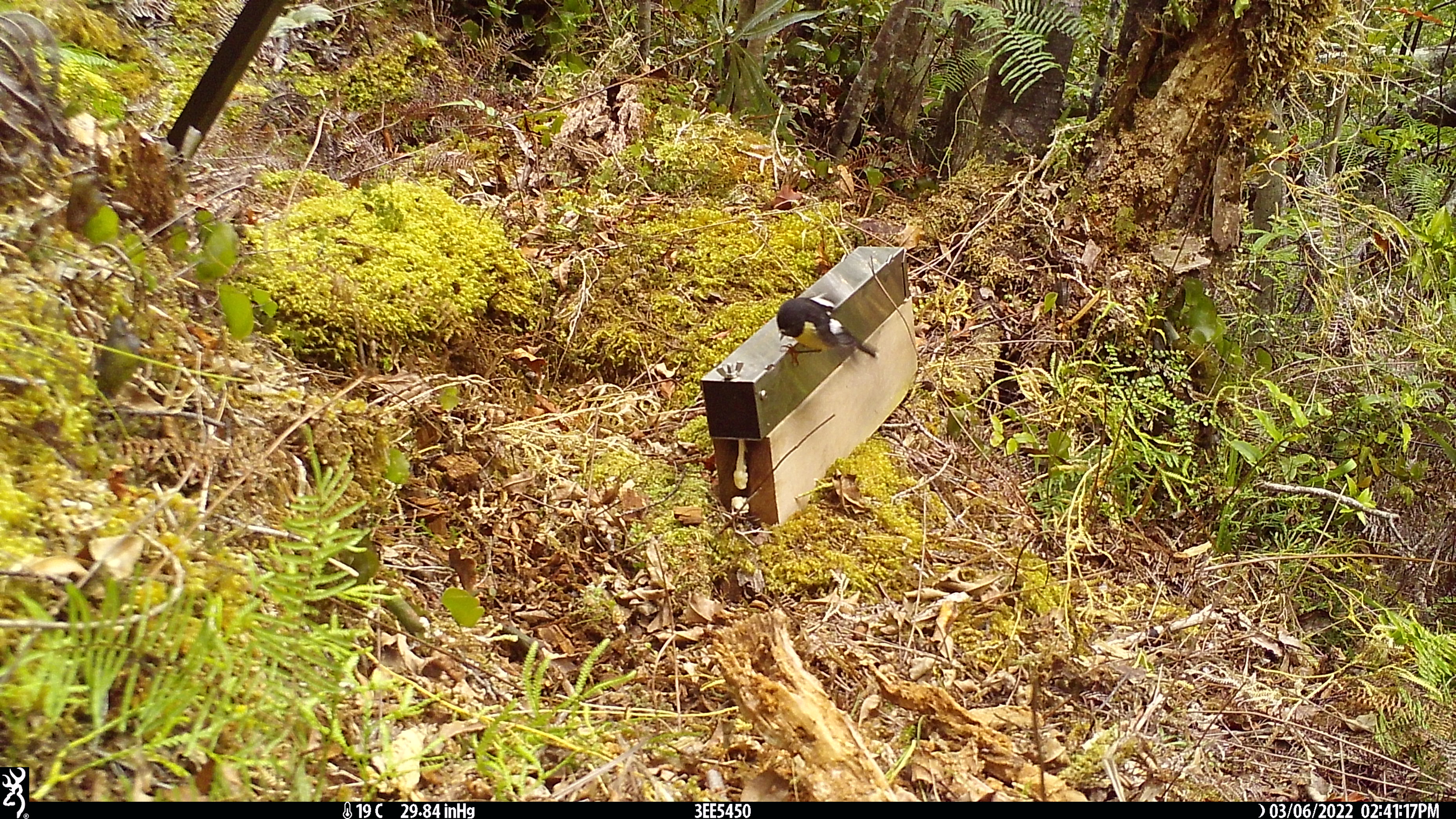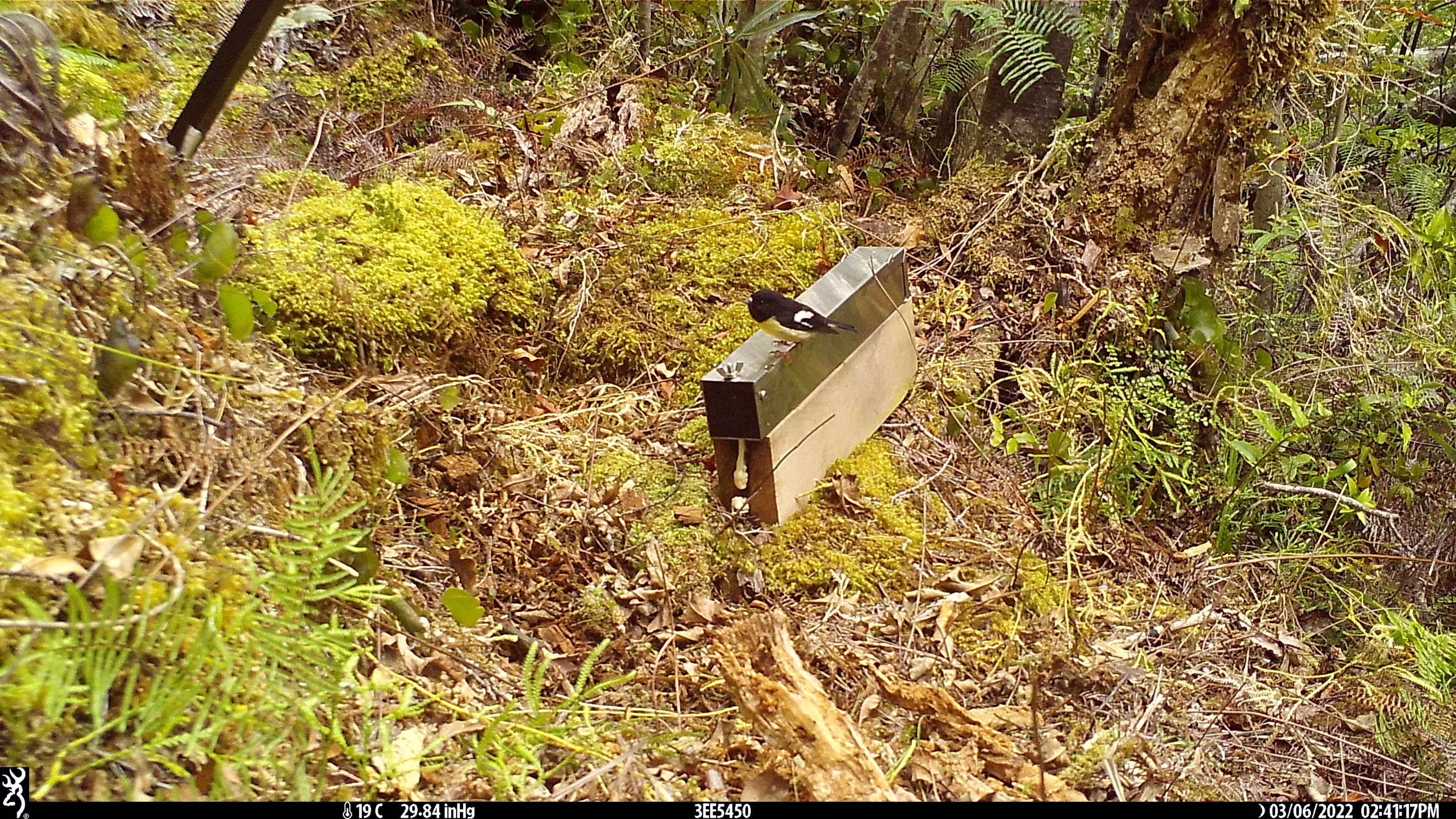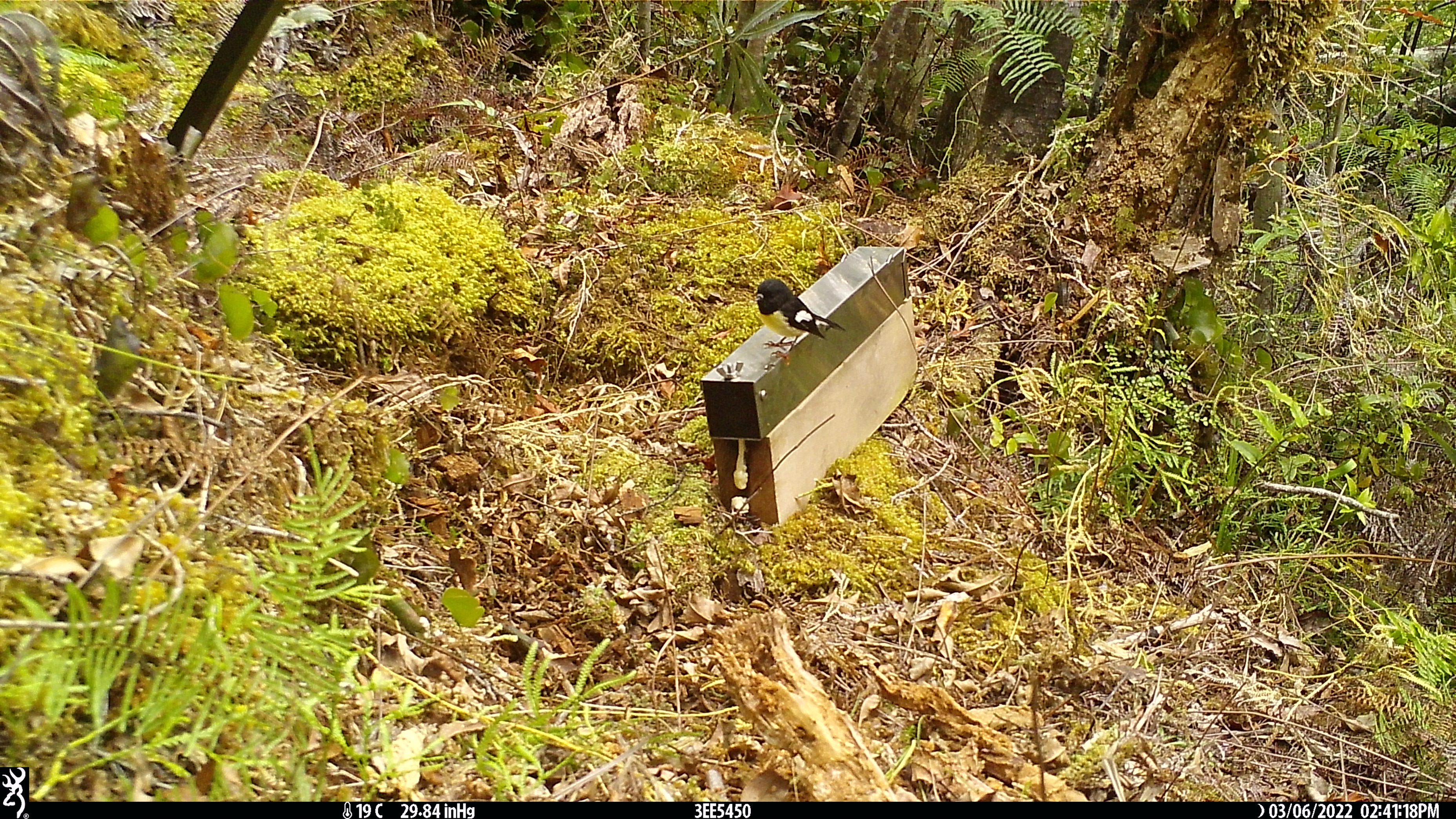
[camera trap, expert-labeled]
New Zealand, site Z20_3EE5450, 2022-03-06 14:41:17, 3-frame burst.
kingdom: Animalia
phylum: Chordata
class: Aves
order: Passeriformes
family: Petroicidae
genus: Petroica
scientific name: Petroica macrocephala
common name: tomtit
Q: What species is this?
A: Tomtit (Petroica macrocephala).